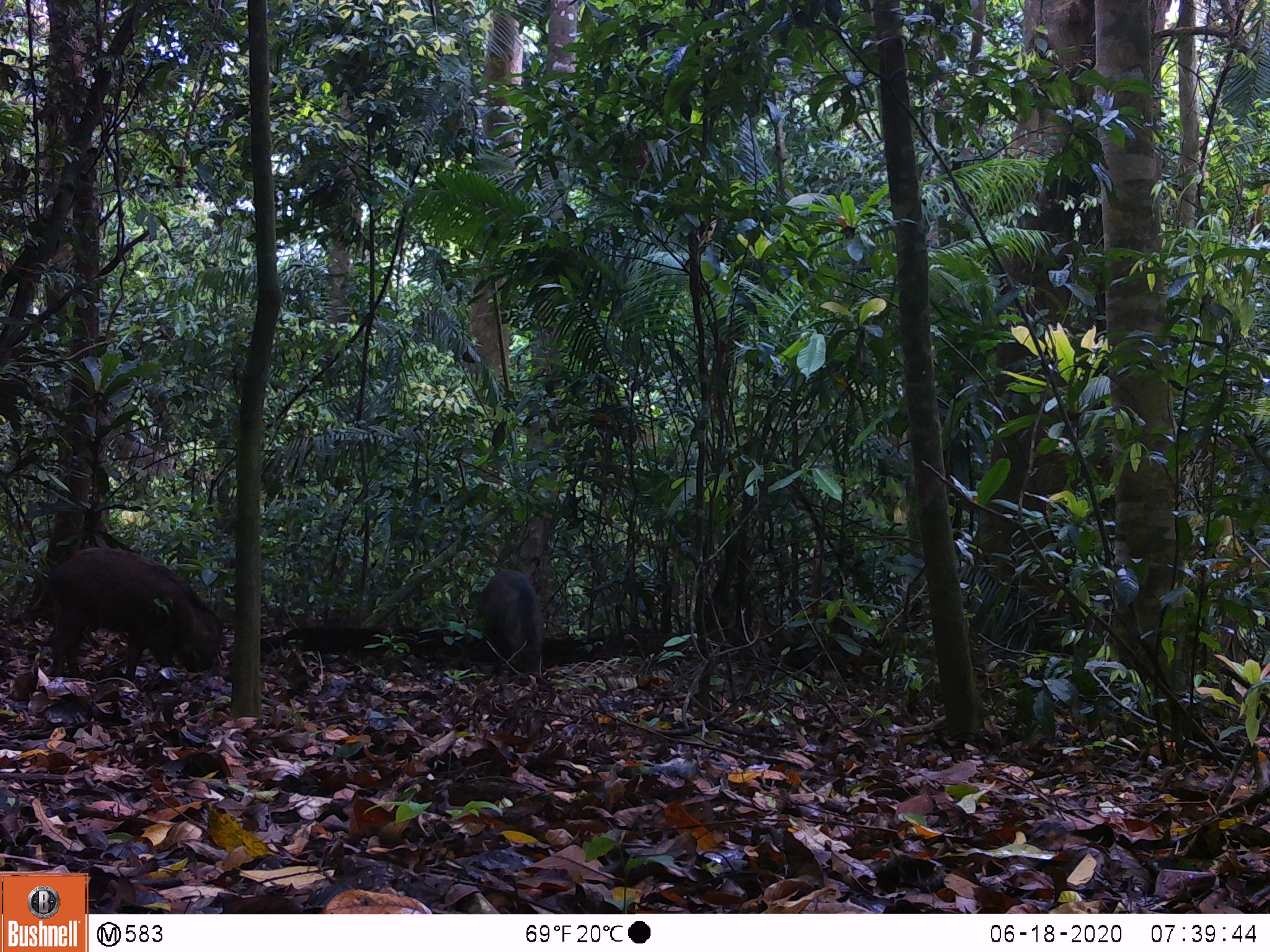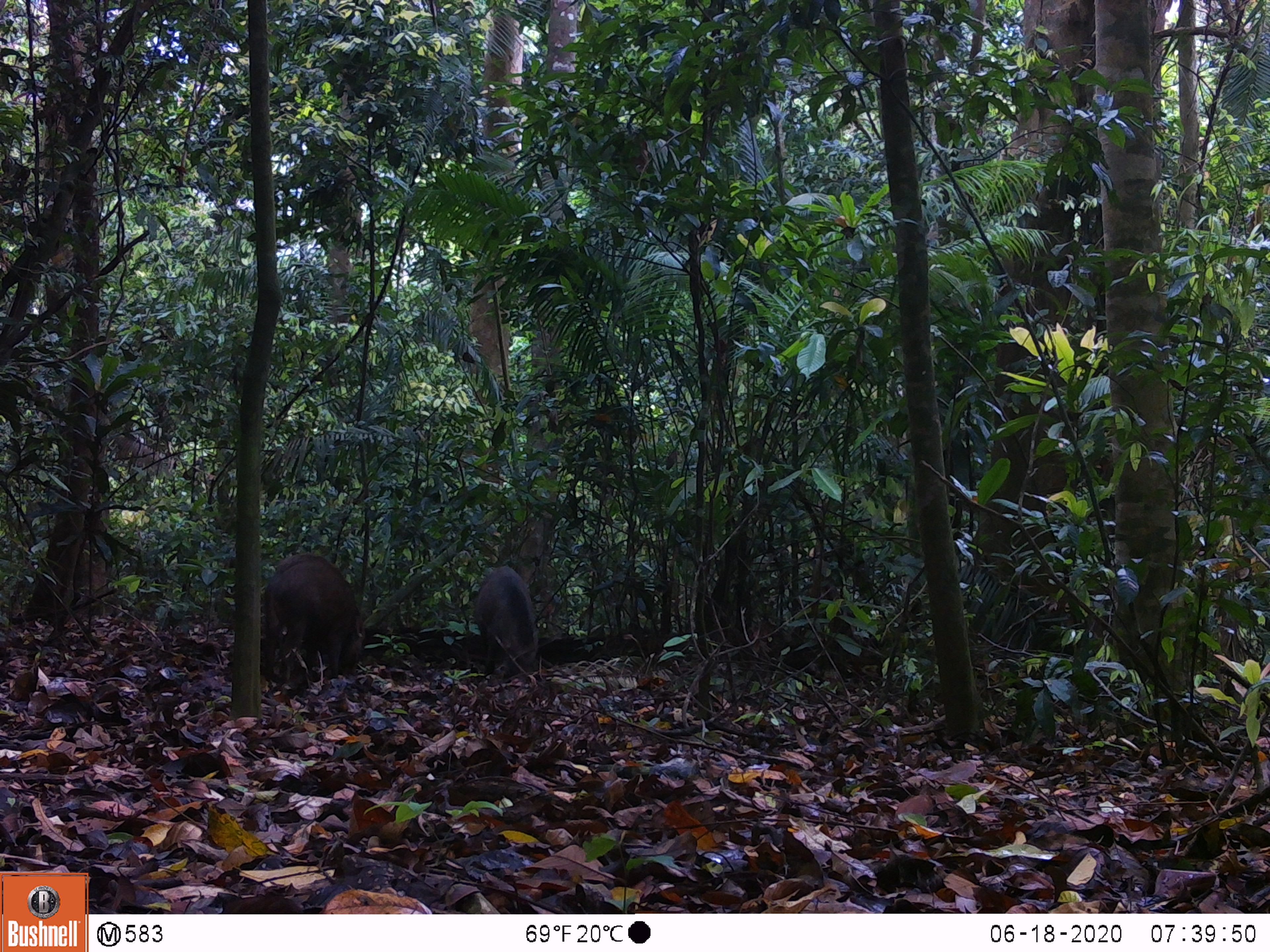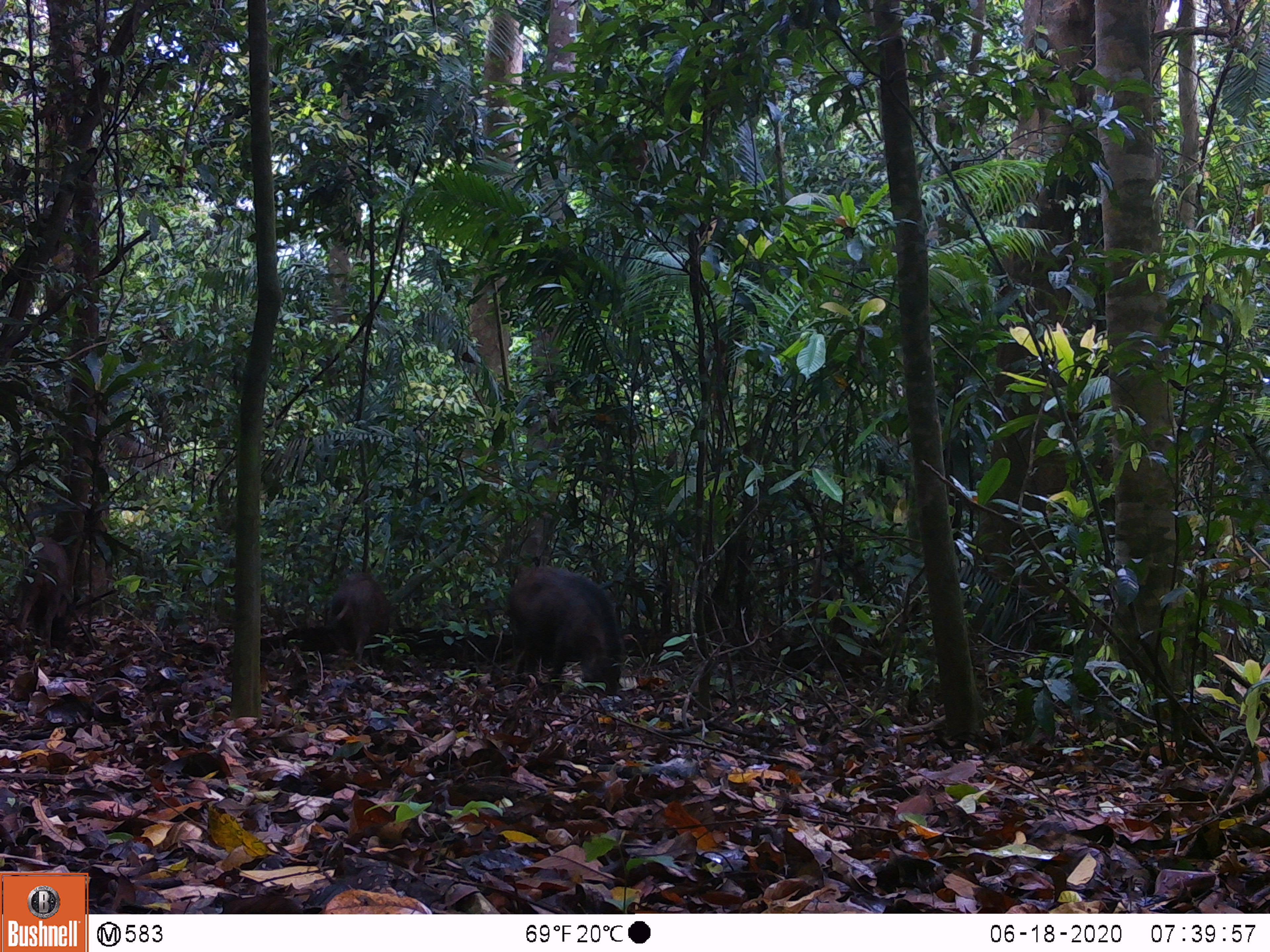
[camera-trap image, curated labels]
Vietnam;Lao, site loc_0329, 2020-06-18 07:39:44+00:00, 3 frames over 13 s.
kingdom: Animalia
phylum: Chordata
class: Mammalia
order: Artiodactyla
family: Suidae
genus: Sus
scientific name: Sus scrofa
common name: eurasian wild pig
Eurasian wild pig (Sus scrofa). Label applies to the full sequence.